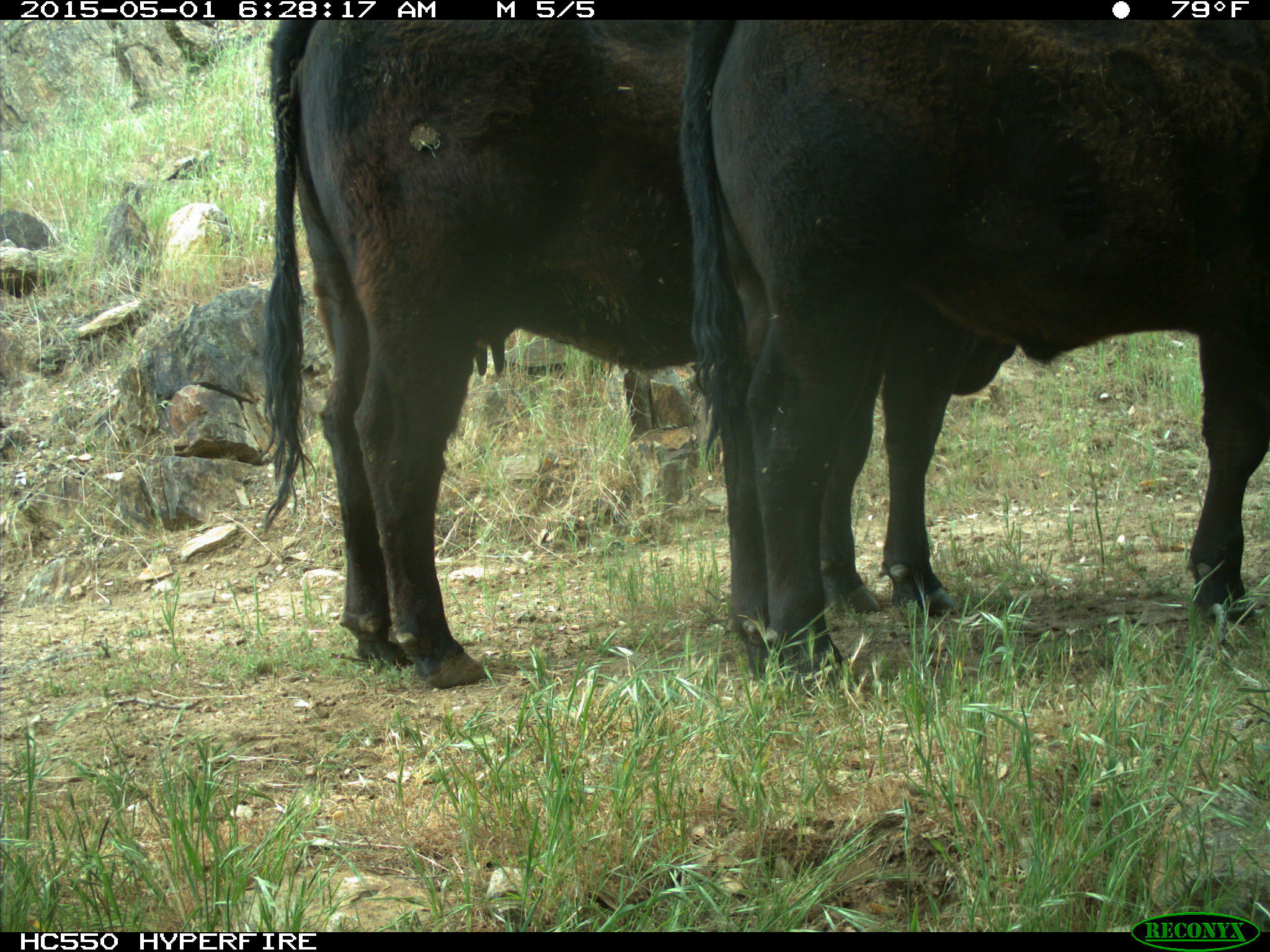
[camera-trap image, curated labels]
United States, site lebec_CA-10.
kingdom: Animalia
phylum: Chordata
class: Mammalia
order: Artiodactyla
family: Bovidae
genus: Bos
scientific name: Bos taurus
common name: domestic cow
Bos taurus (domestic cow).